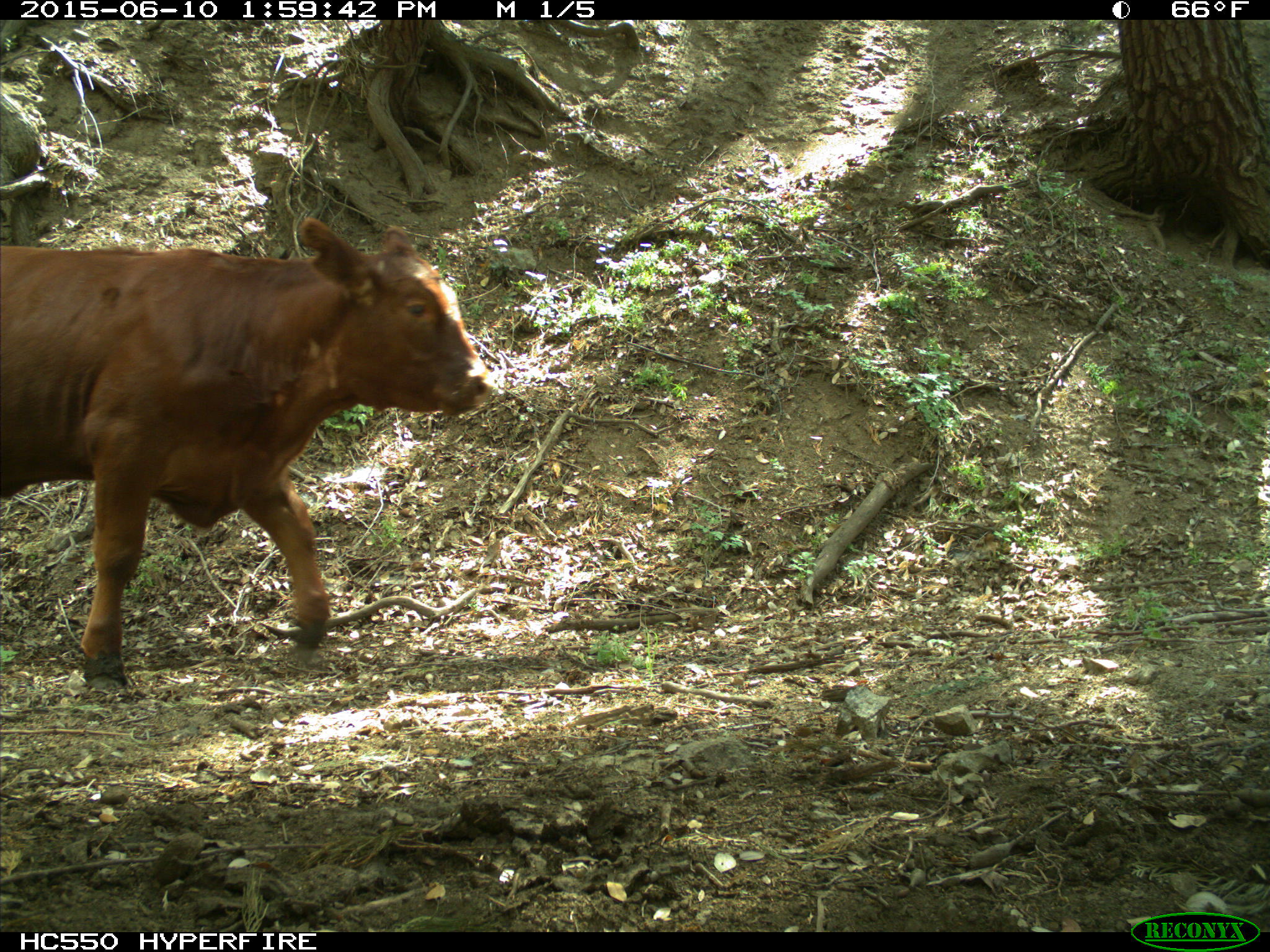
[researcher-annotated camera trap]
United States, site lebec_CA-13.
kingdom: Animalia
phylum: Chordata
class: Mammalia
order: Artiodactyla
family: Bovidae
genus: Bos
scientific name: Bos taurus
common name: domestic cow